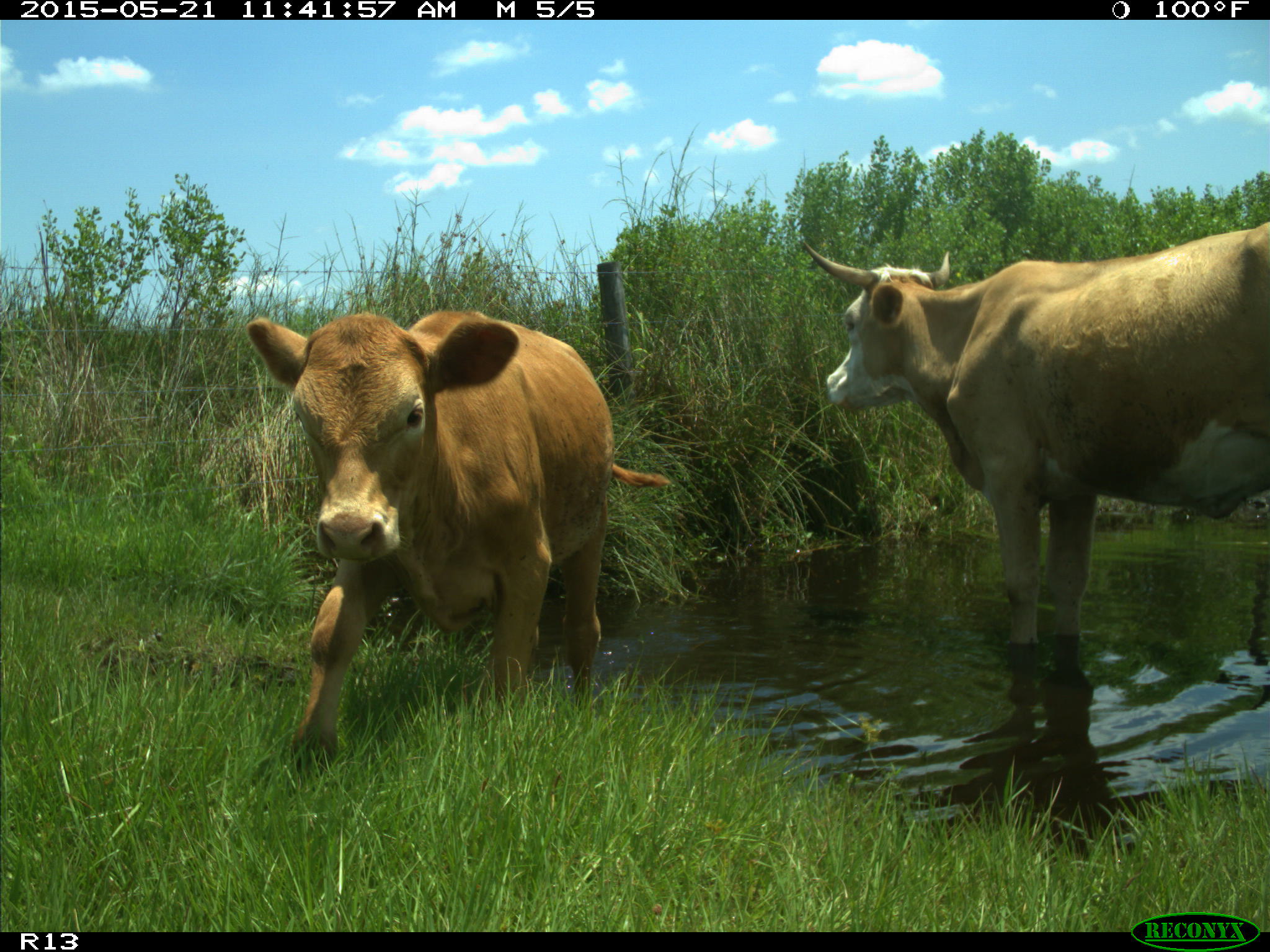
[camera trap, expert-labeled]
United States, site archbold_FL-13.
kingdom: Animalia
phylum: Chordata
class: Mammalia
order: Artiodactyla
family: Bovidae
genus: Bos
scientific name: Bos taurus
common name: domestic cow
Bos taurus (domestic cow).